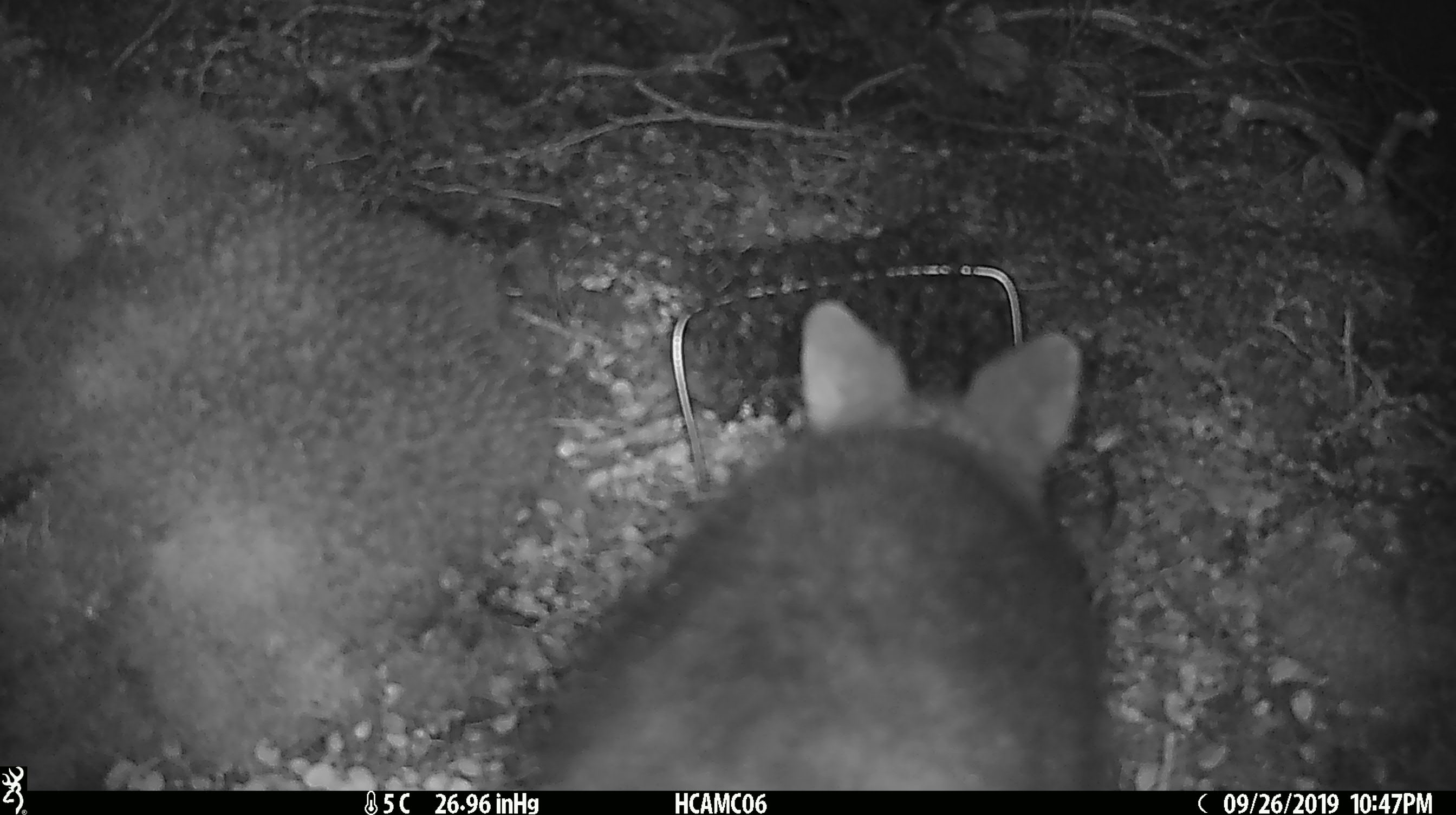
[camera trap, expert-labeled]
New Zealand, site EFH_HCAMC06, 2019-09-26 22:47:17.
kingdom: Animalia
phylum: Chordata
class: Mammalia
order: Diprotodontia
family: Phalangeridae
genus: Trichosurus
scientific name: Trichosurus vulpecula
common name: common brushtail possum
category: possum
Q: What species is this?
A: Possum (common brushtail possum) (Trichosurus vulpecula).